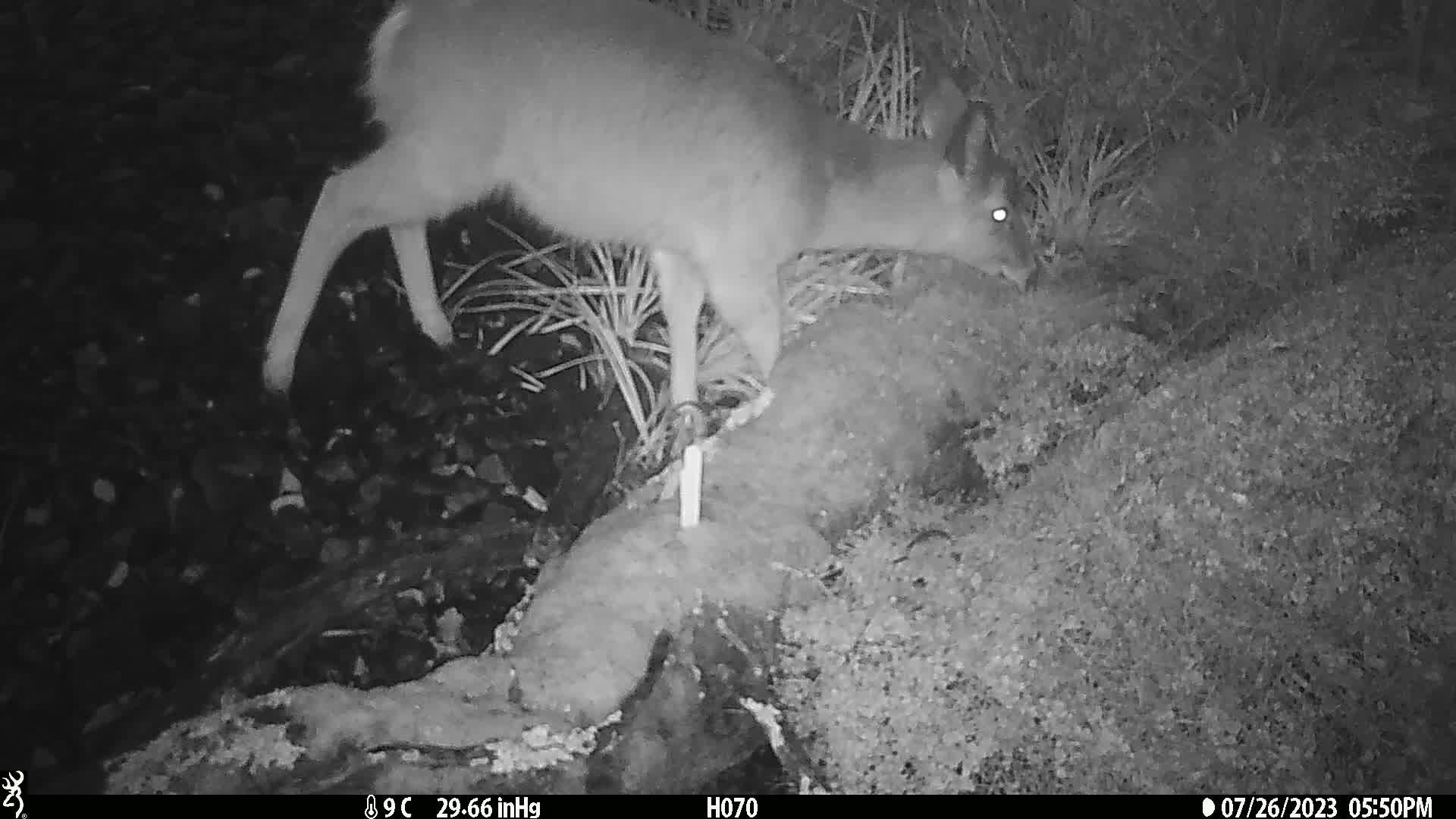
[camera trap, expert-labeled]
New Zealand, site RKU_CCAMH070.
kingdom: Animalia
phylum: Chordata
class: Mammalia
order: Artiodactyla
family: Cervidae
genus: Odocoileus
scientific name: Odocoileus virginianus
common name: white-tailed deer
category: white tailed deer